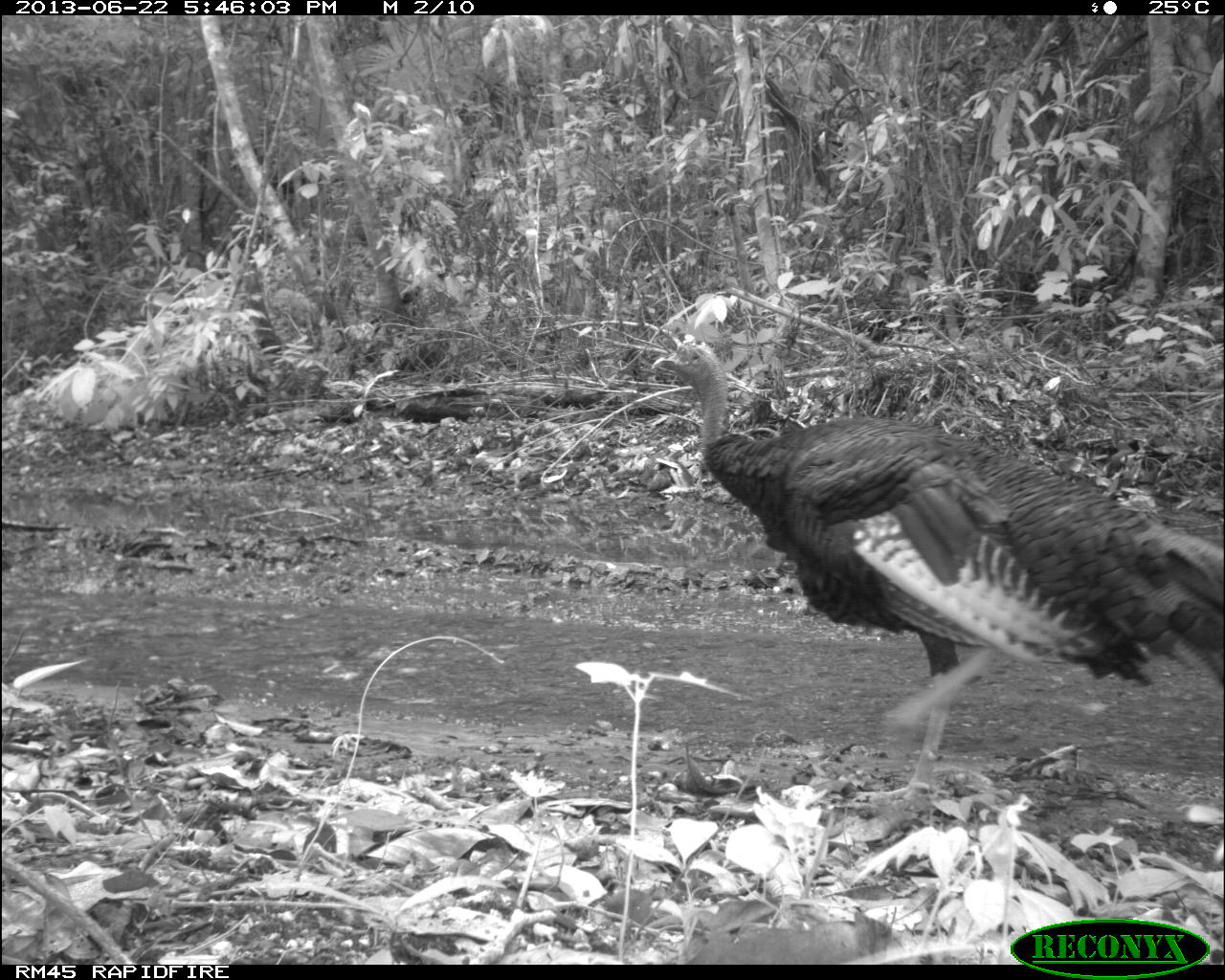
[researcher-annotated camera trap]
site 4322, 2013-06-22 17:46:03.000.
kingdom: Animalia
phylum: Chordata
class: Aves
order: Galliformes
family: Phasianidae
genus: Meleagris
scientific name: Meleagris ocellata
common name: ocellated turkey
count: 1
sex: male